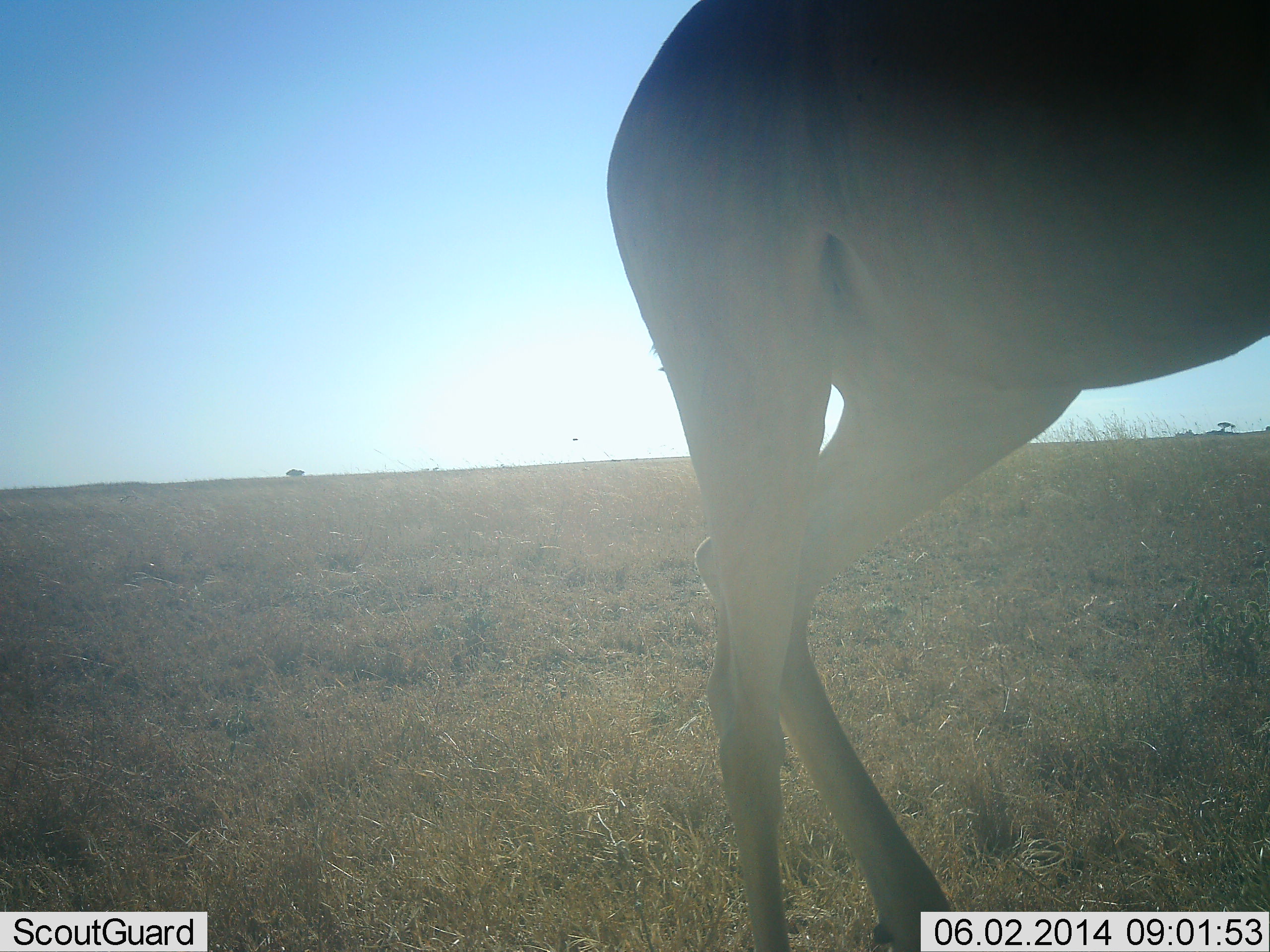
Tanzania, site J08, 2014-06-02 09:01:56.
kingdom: Animalia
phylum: Chordata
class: Mammalia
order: Artiodactyla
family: Bovidae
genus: Alcelaphus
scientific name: Alcelaphus buselaphus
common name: hartebeest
Hartebeest (Alcelaphus buselaphus), count 1. Behavior (volunteer vote fractions): standing 100%, resting 7%, moving 0%, interacting 0%. Young present (vote fraction): 0%. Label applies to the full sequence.